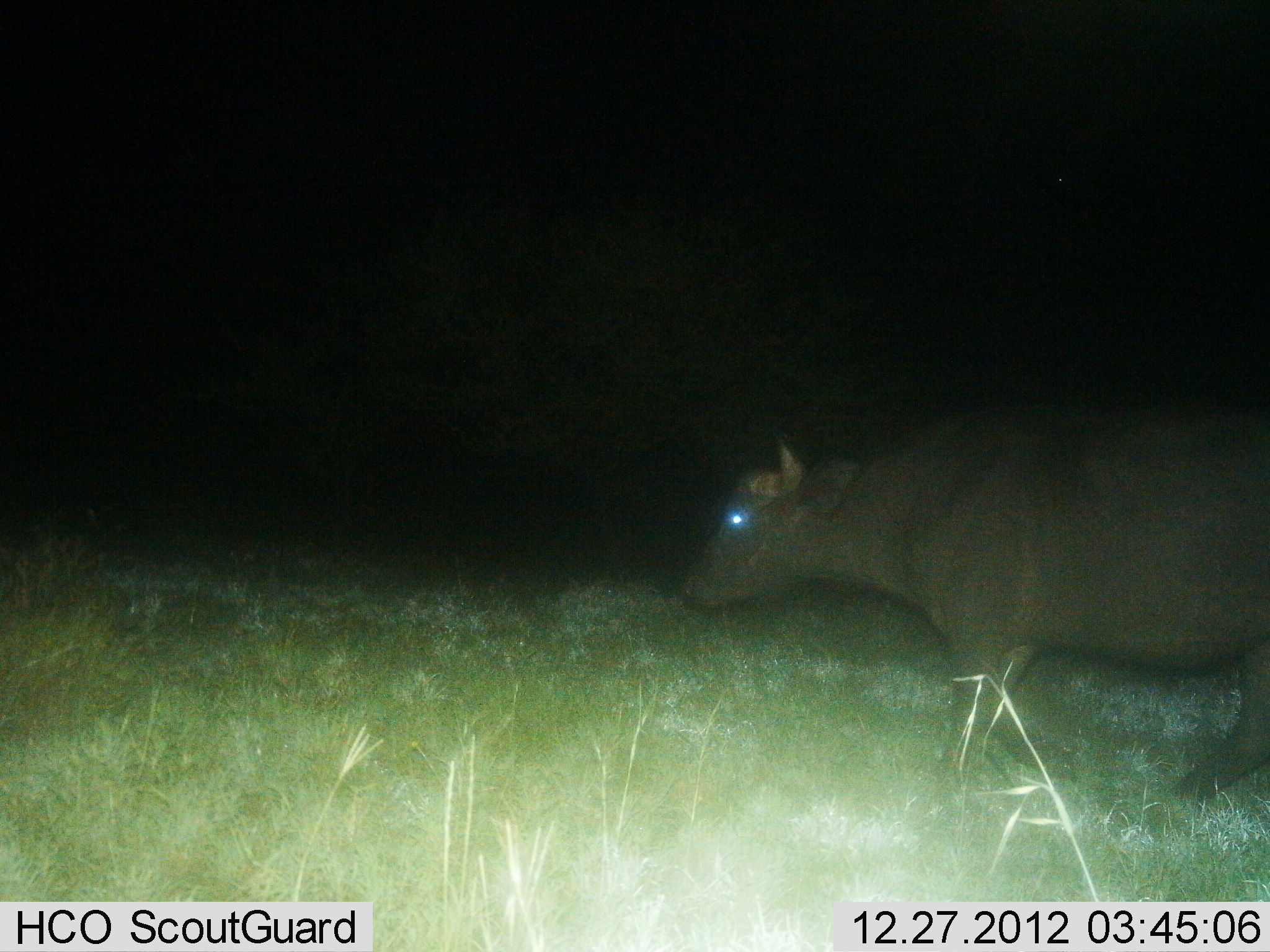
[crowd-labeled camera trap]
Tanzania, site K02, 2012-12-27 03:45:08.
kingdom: Animalia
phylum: Chordata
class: Mammalia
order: Artiodactyla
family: Bovidae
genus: Syncerus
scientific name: Syncerus caffer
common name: cape buffalo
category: buffalo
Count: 1.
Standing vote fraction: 59%.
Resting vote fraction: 0%.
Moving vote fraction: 41%.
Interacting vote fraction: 0%.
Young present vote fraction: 0%.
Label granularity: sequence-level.